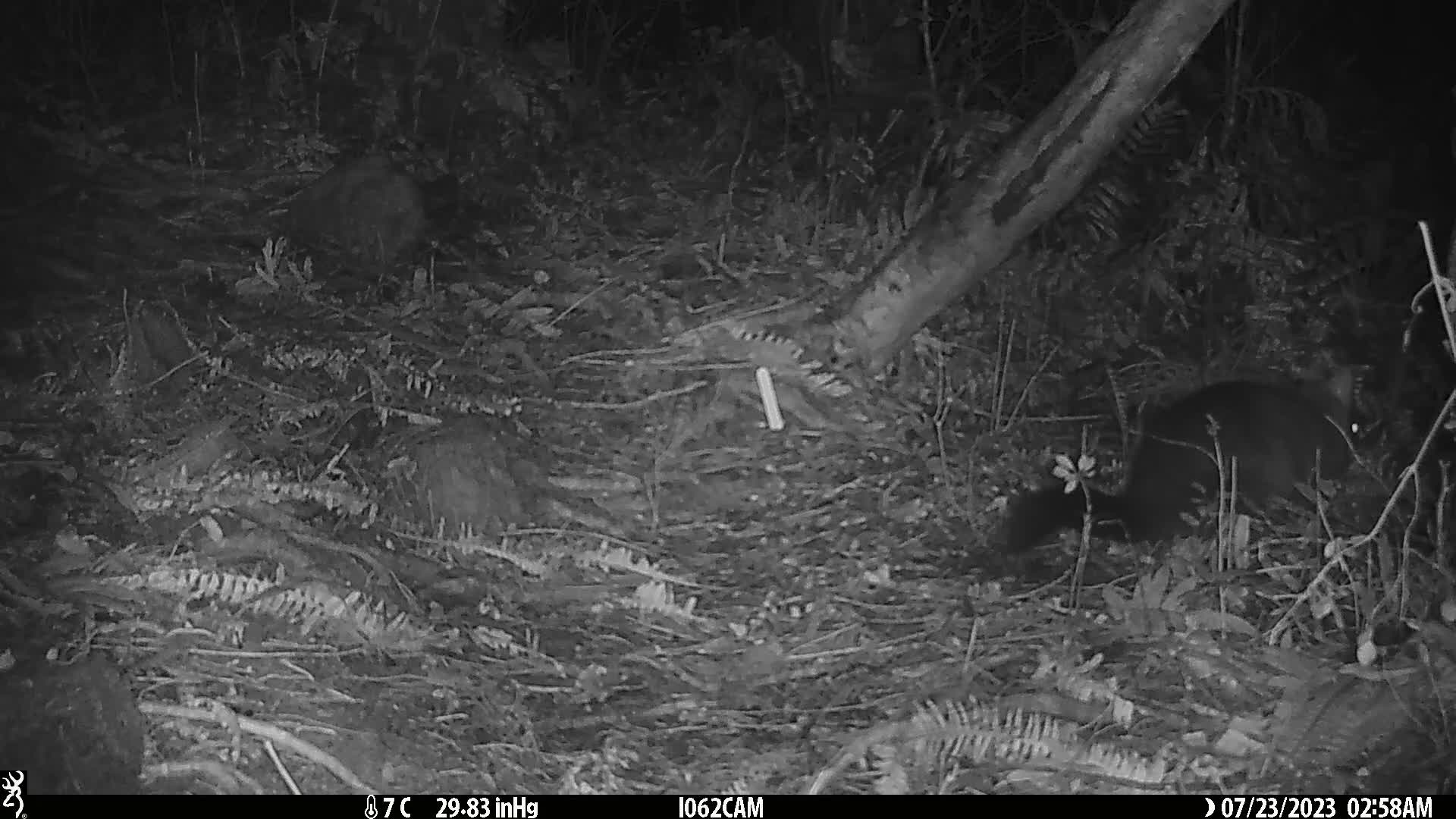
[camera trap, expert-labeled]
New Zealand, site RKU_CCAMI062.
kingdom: Animalia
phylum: Chordata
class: Mammalia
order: Diprotodontia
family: Phalangeridae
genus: Trichosurus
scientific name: Trichosurus vulpecula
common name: common brushtail possum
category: possum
Possum (common brushtail possum) (Trichosurus vulpecula).